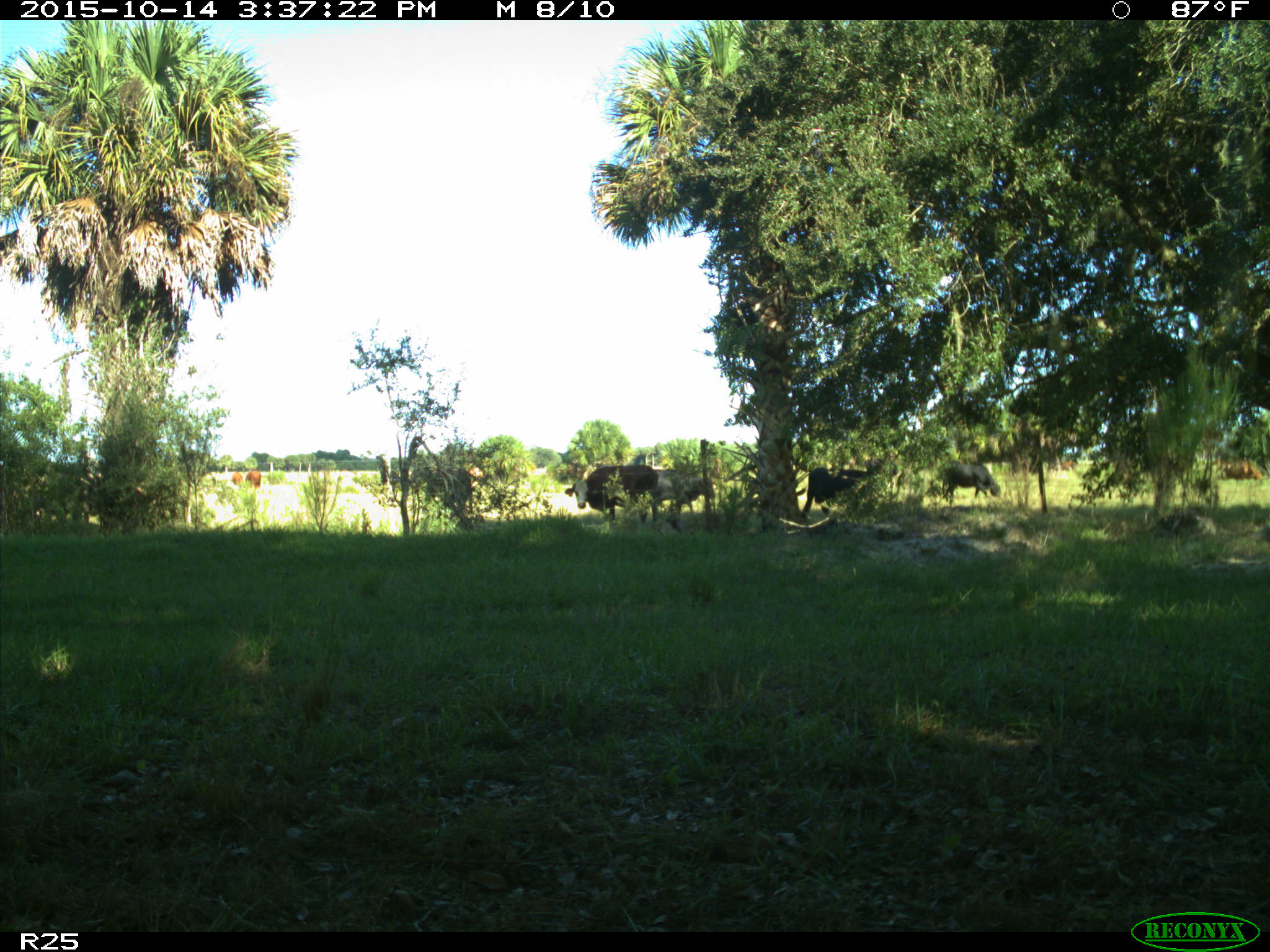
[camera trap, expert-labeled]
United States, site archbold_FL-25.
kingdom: Animalia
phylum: Chordata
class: Mammalia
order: Artiodactyla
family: Bovidae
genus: Bos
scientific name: Bos taurus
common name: domestic cow